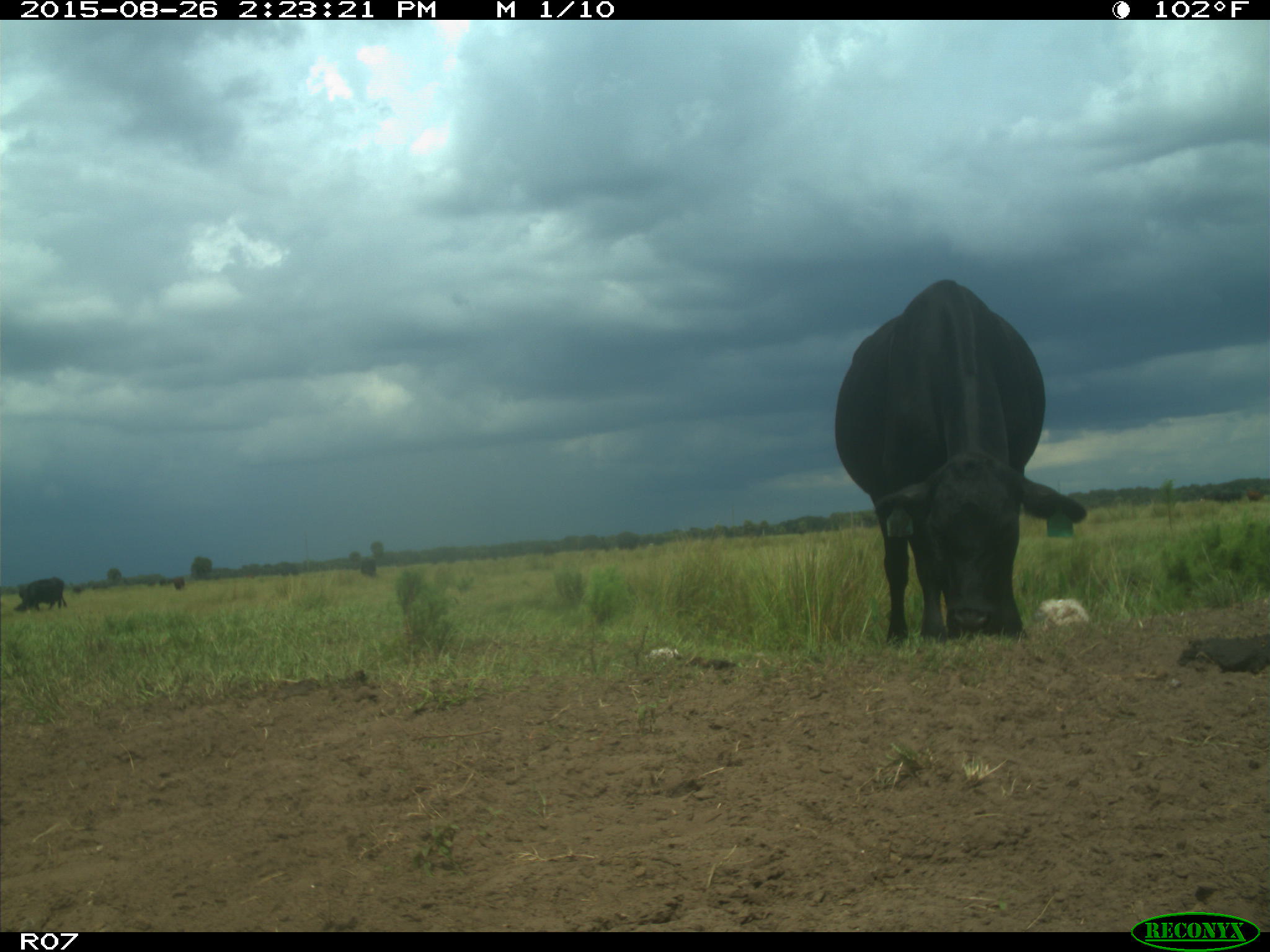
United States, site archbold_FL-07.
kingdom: Animalia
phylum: Chordata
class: Mammalia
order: Artiodactyla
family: Bovidae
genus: Bos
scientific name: Bos taurus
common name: domestic cow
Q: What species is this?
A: Bos taurus (domestic cow).